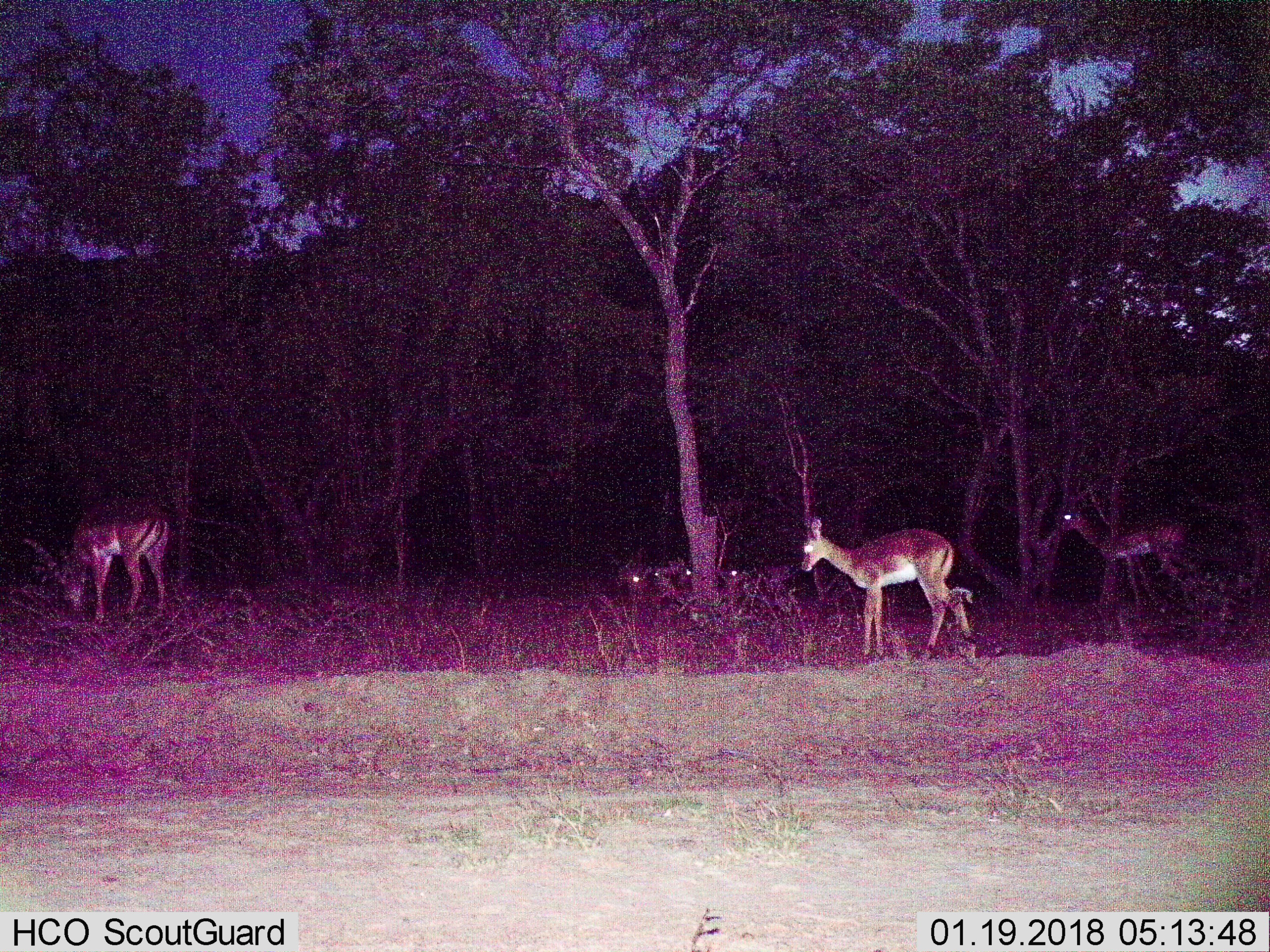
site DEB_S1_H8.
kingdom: Animalia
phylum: Chordata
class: Mammalia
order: Artiodactyla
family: Bovidae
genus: Aepyceros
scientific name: Aepyceros melampus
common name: impala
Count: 7.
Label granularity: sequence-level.